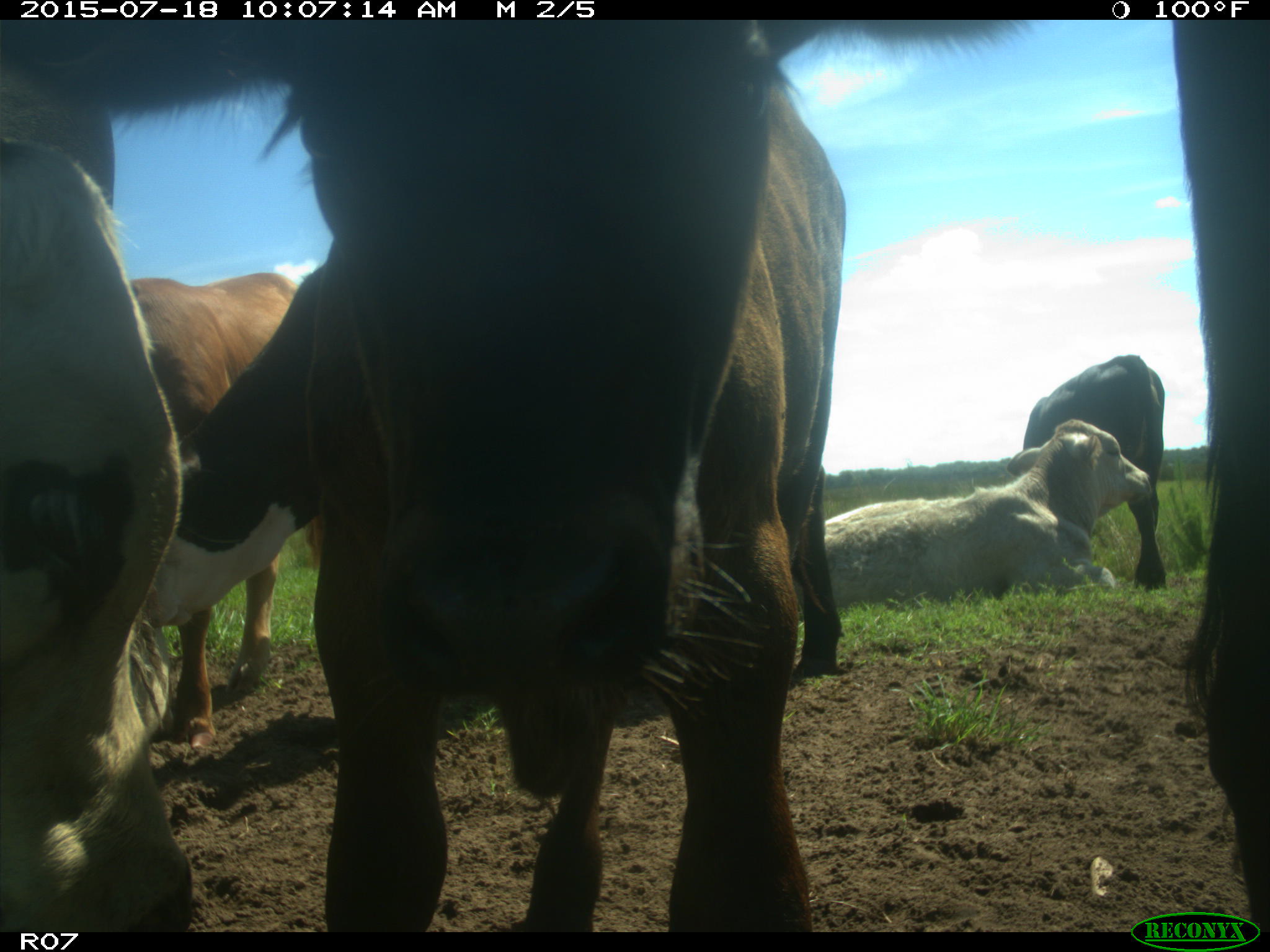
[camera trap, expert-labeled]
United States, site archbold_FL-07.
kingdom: Animalia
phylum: Chordata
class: Mammalia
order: Artiodactyla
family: Bovidae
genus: Bos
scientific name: Bos taurus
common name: domestic cow